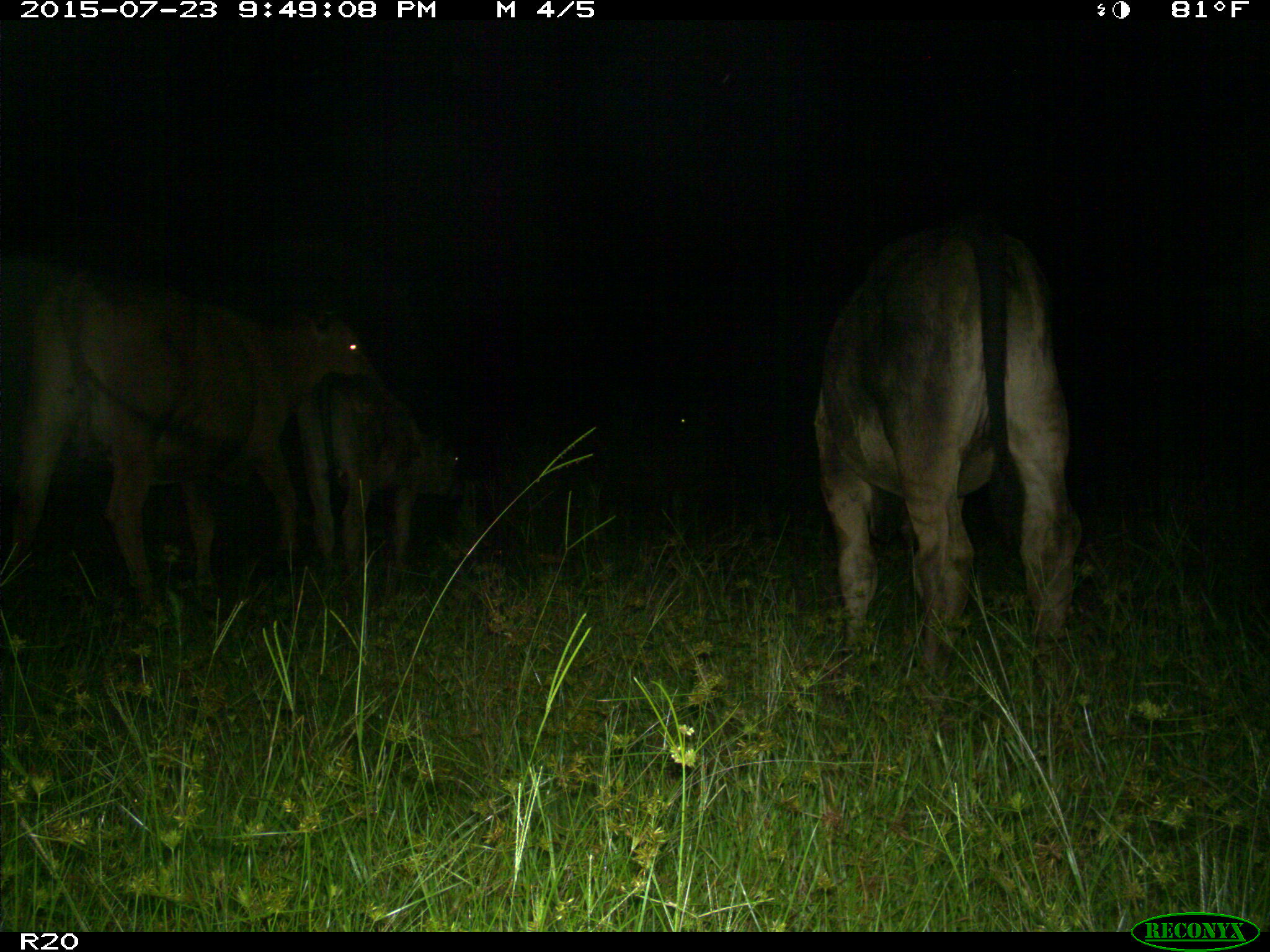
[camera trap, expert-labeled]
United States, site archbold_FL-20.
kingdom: Animalia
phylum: Chordata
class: Mammalia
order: Artiodactyla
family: Bovidae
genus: Bos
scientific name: Bos taurus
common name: domestic cow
Bos taurus (domestic cow).